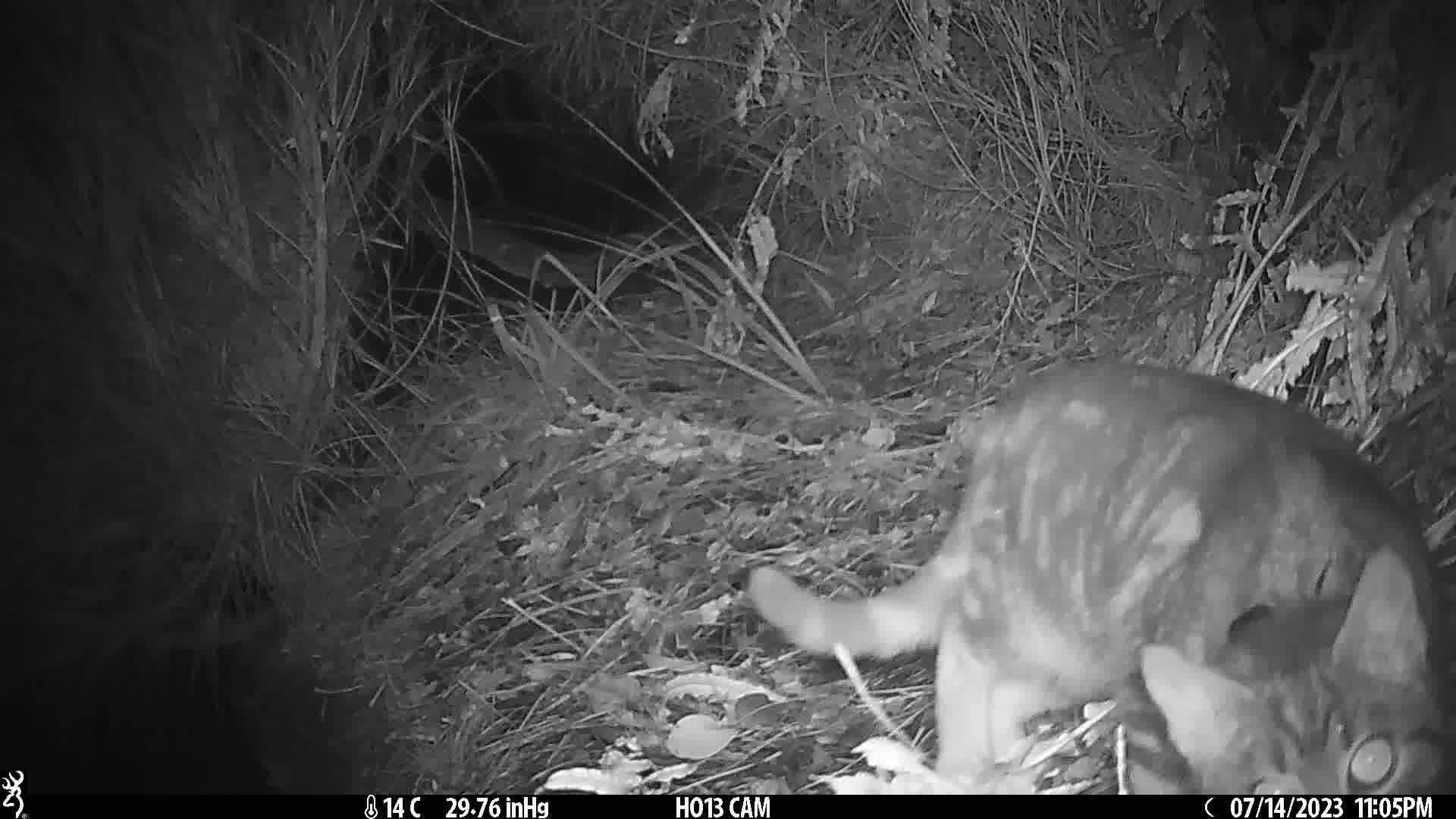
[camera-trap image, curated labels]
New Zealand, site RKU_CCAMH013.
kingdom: Animalia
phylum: Chordata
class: Mammalia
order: Carnivora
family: Felidae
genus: Felis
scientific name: Felis catus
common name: domestic cat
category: cat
Cat (domestic cat) (Felis catus).